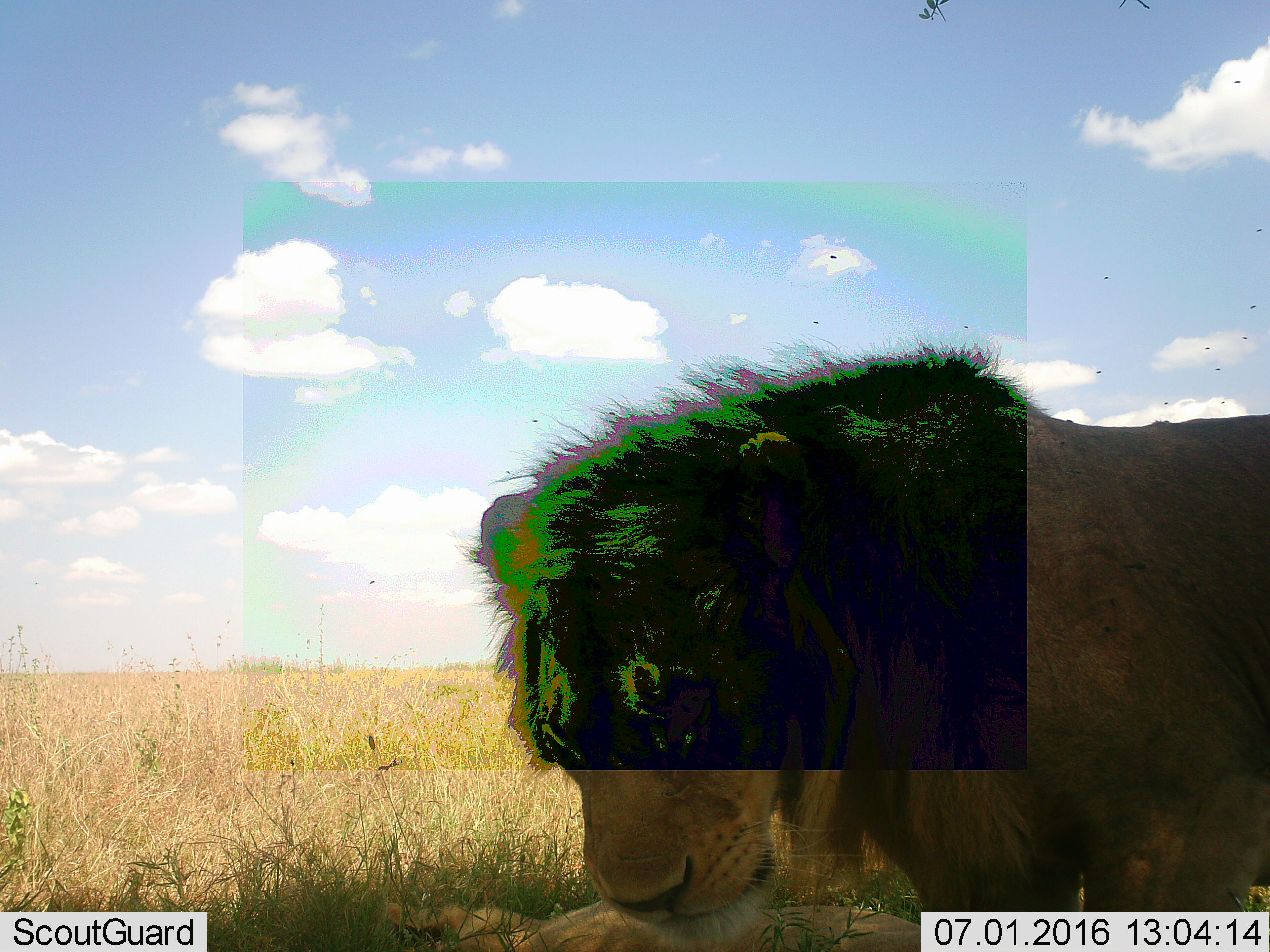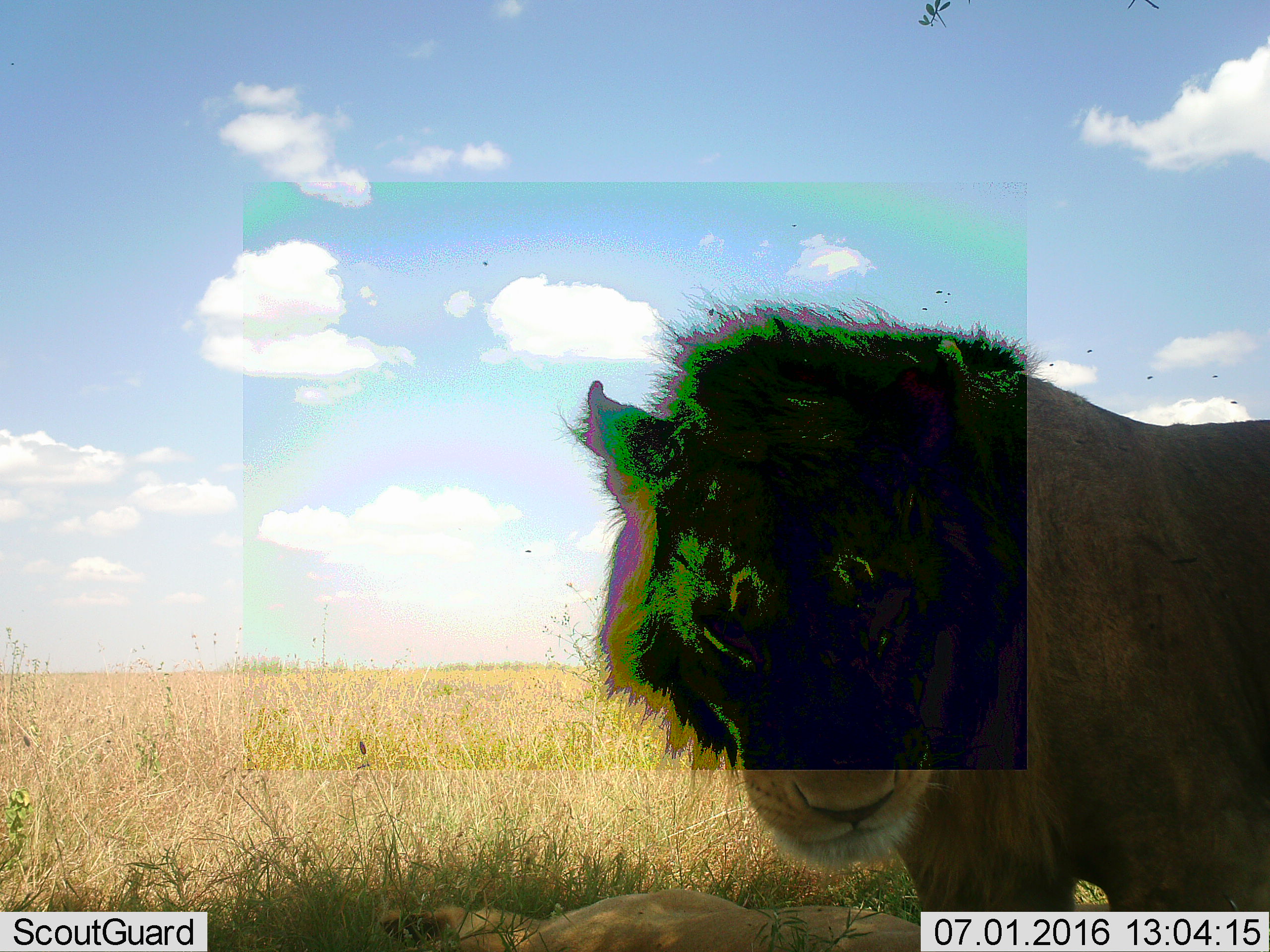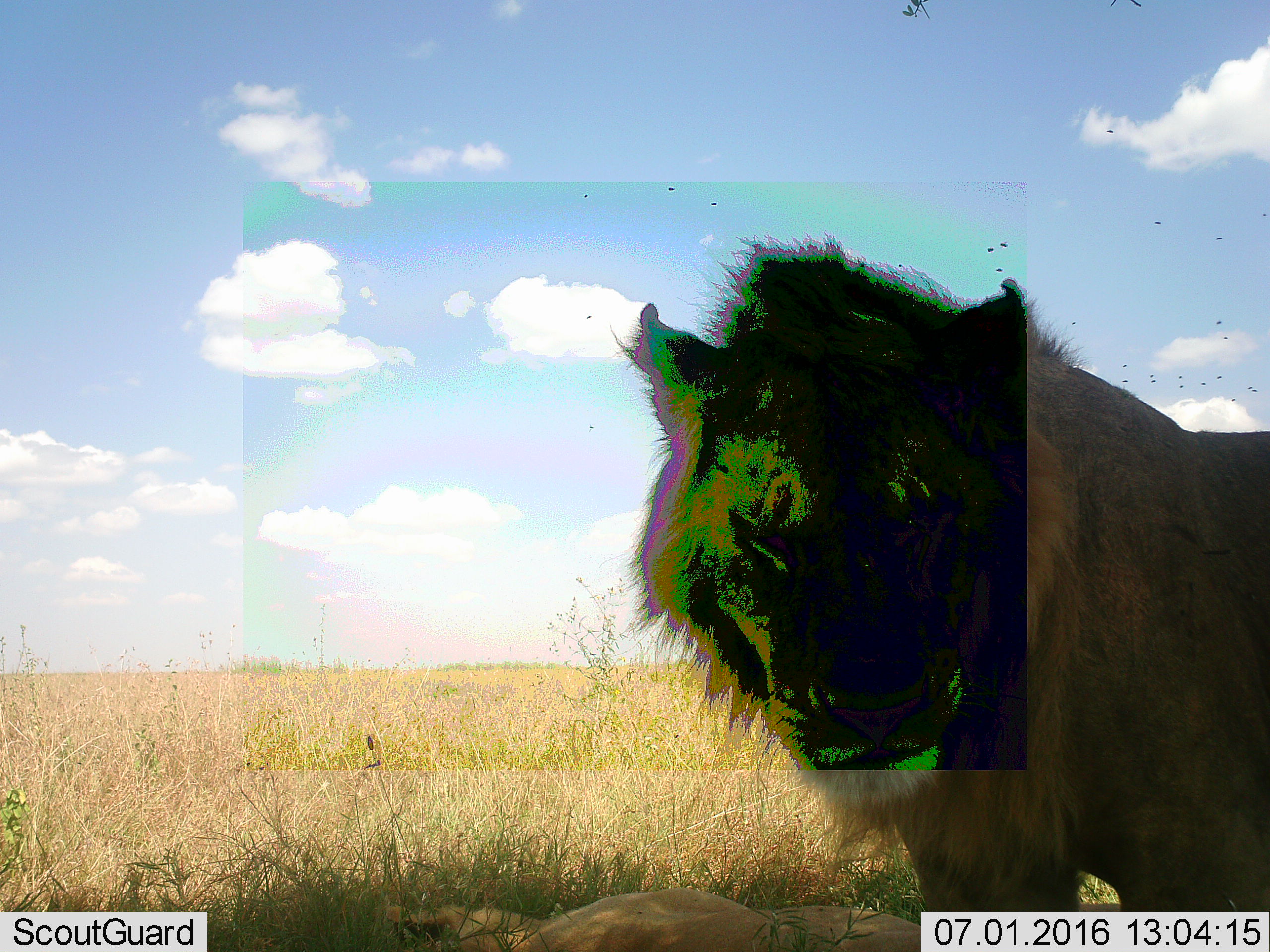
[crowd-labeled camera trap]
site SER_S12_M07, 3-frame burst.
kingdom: Animalia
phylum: Chordata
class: Mammalia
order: Carnivora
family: Felidae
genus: Panthera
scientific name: Panthera leo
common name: lion male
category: lionmale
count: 1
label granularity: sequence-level